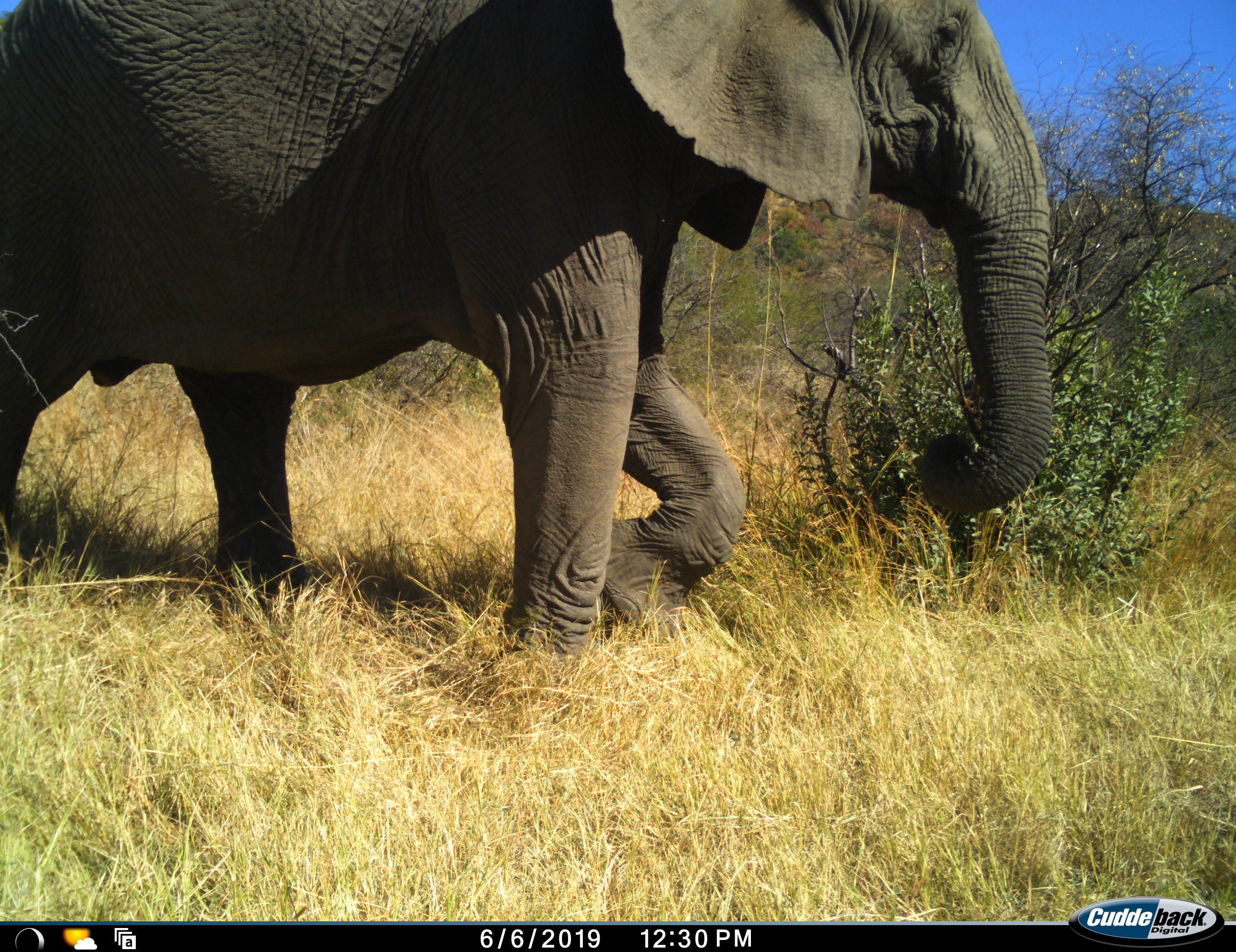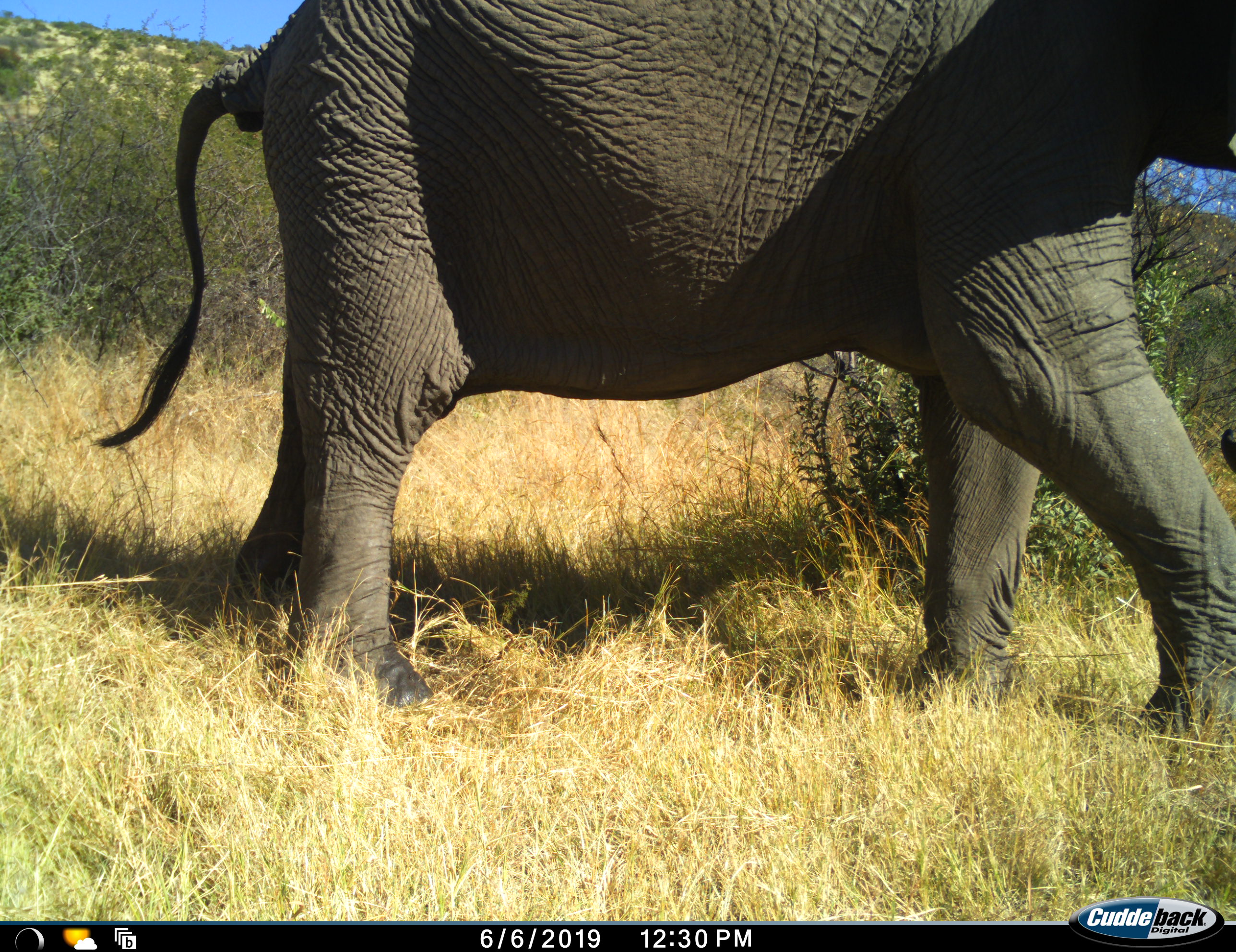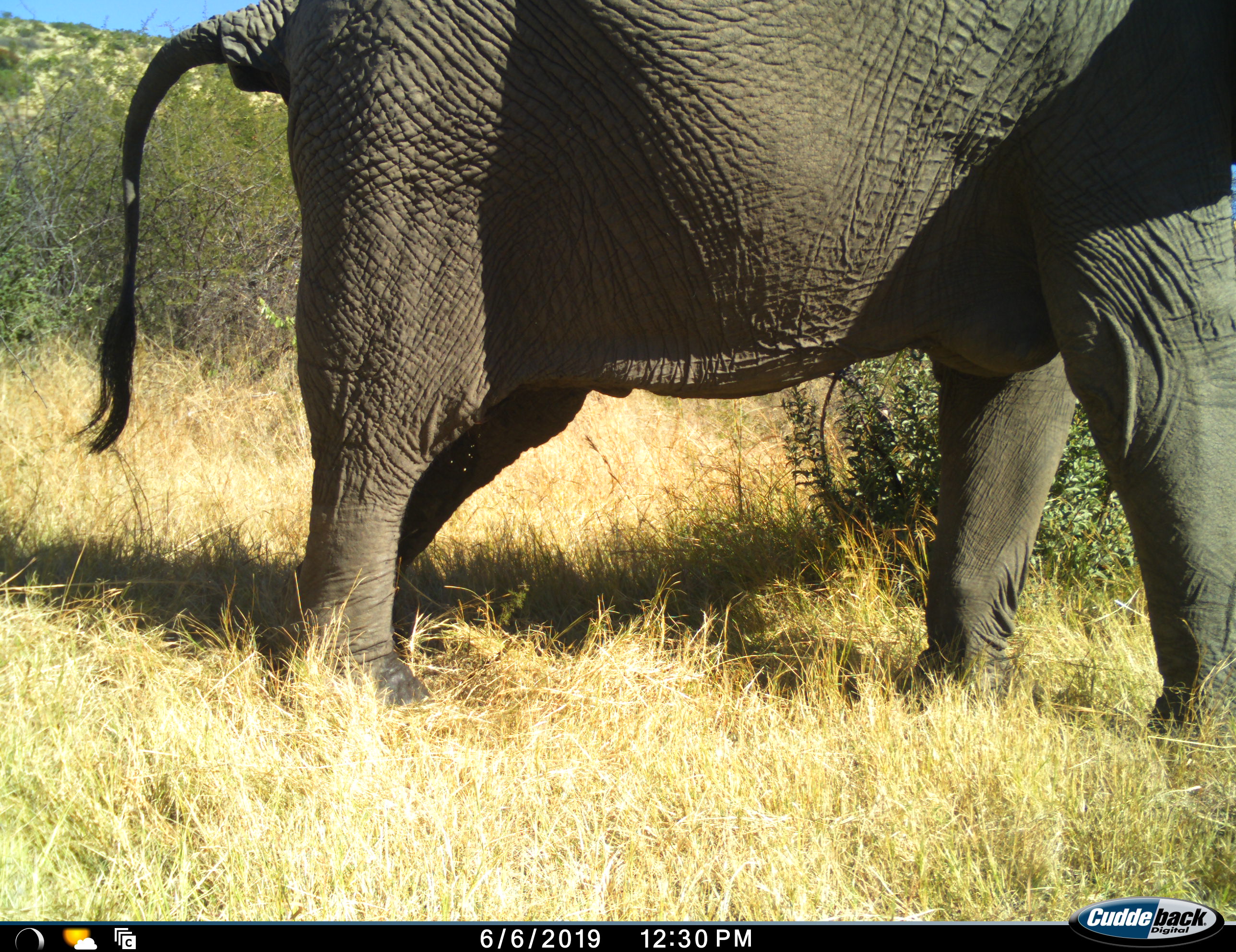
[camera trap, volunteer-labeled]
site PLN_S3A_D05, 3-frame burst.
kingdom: Animalia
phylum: Chordata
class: Mammalia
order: Proboscidea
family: Elephantidae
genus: Loxodonta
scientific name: Loxodonta africana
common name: african bush elephant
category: elephant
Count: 1.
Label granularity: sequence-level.